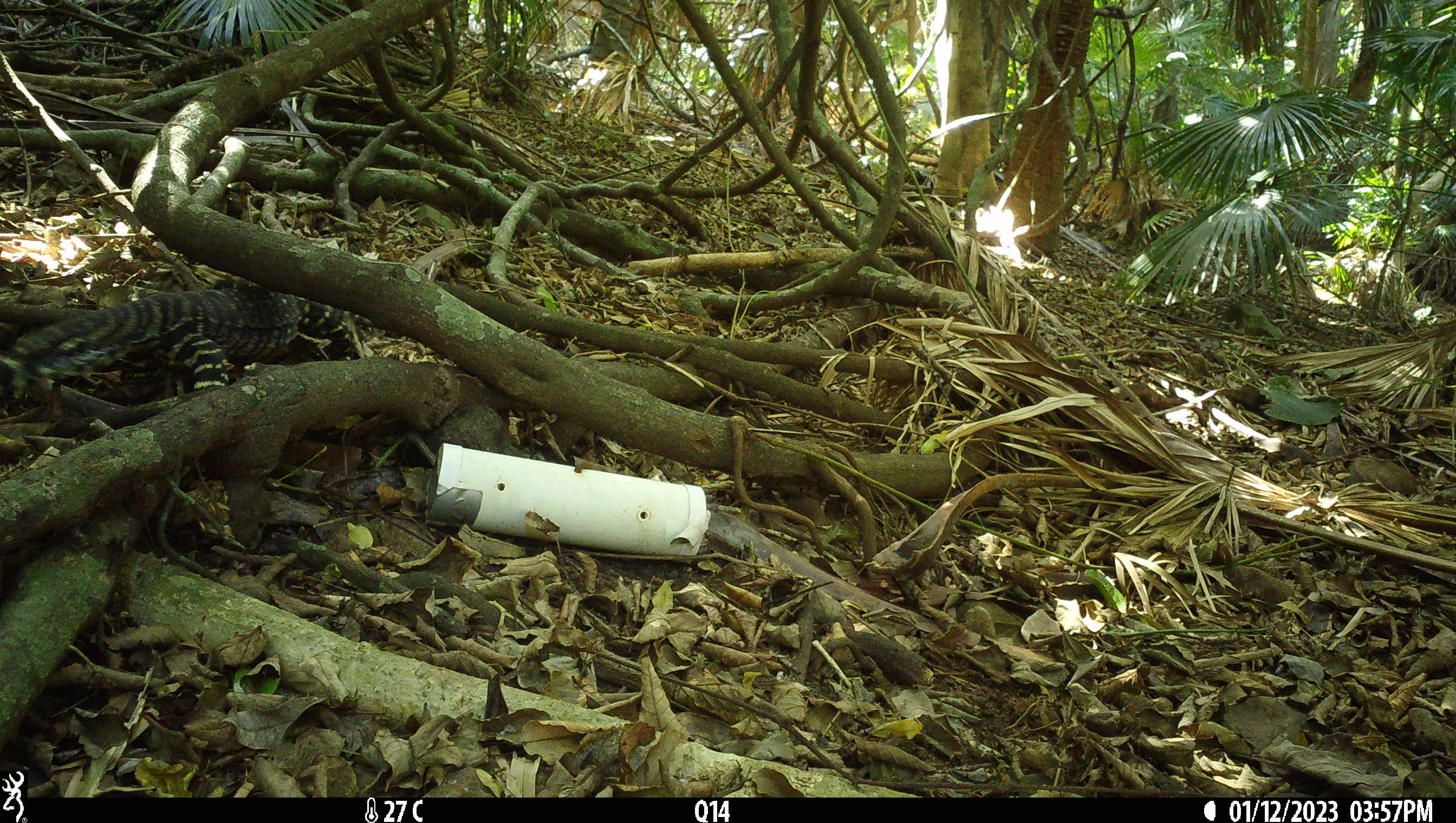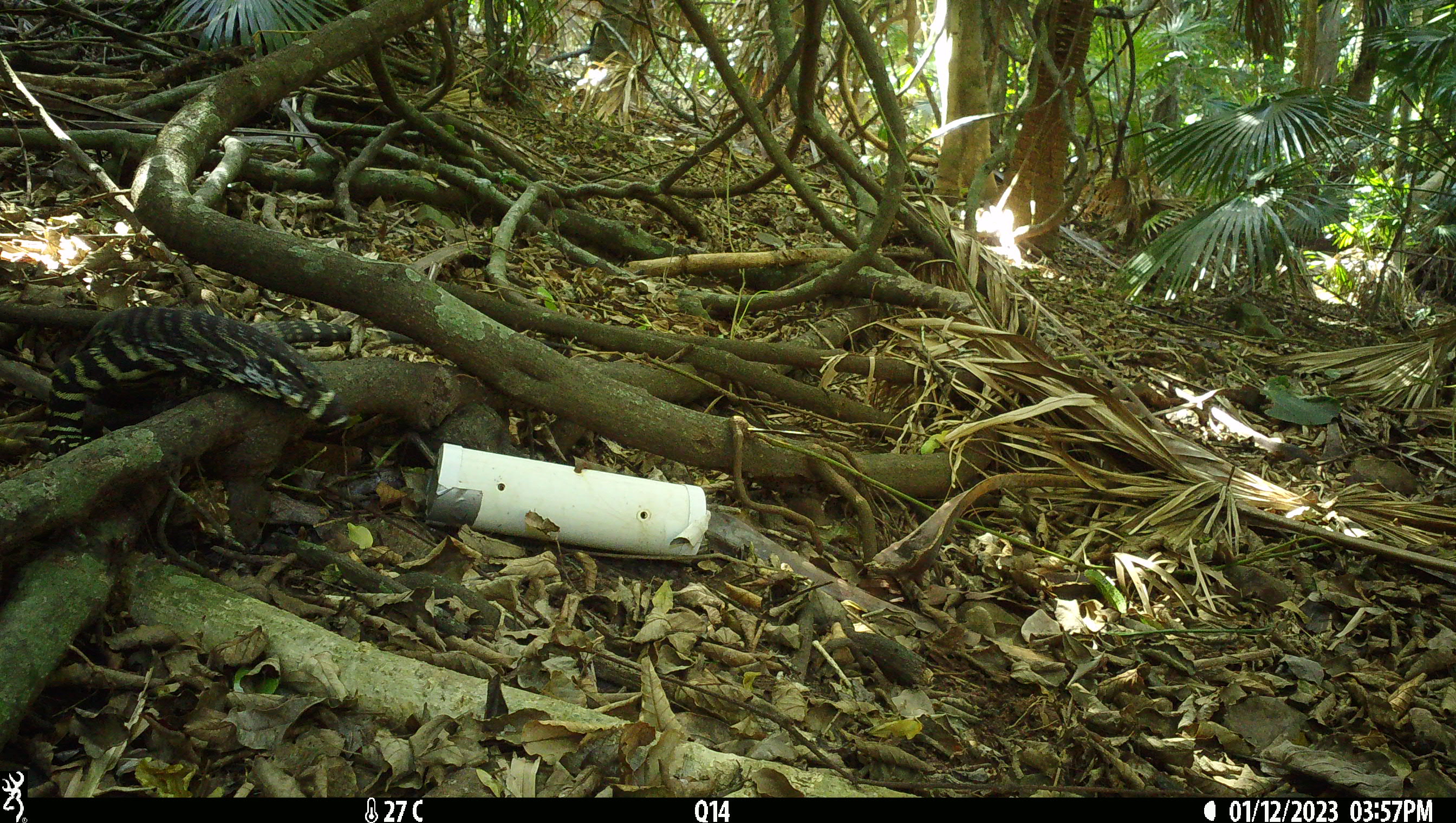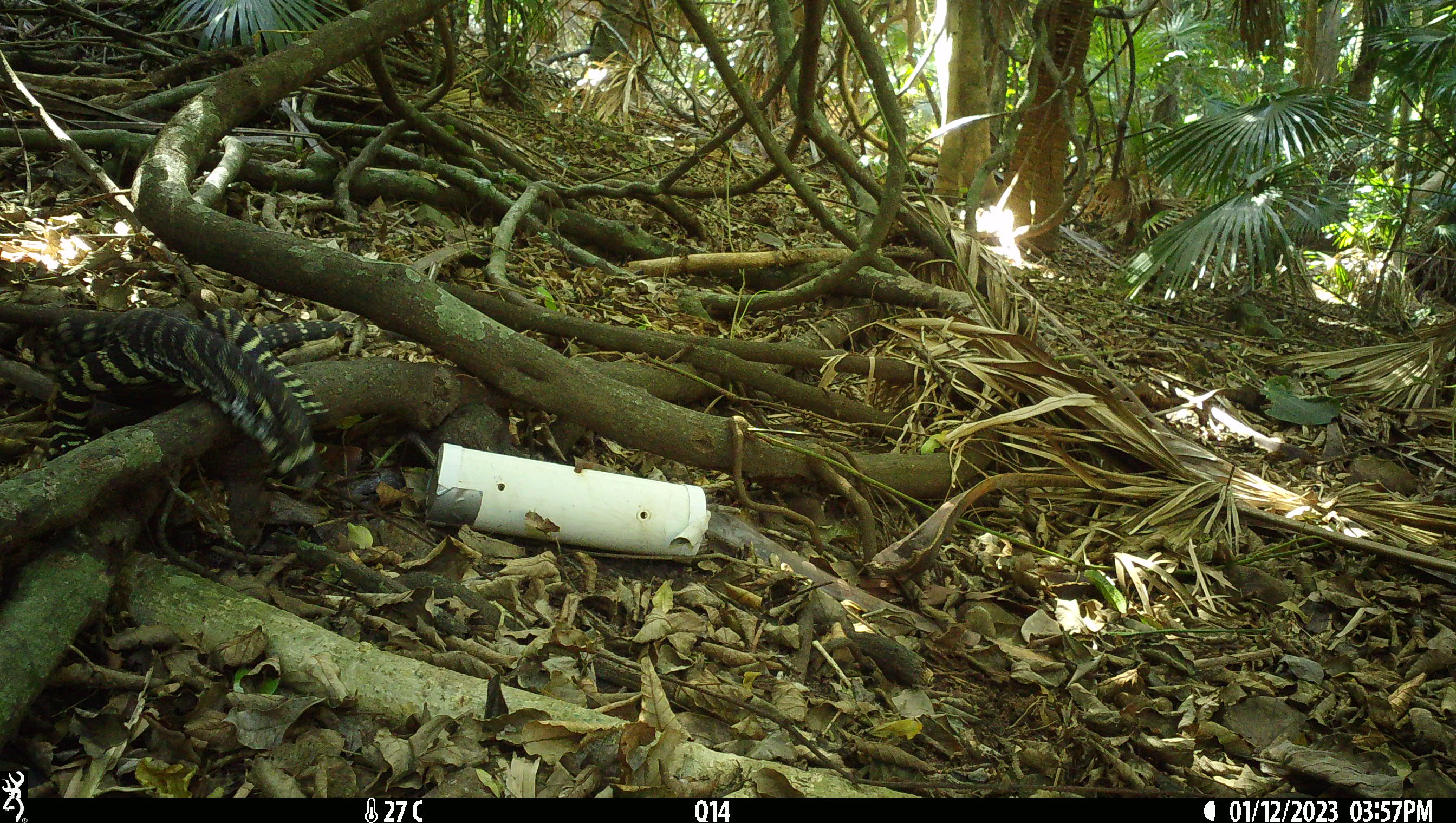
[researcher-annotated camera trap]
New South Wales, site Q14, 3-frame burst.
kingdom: Animalia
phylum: Chordata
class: Reptilia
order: Squamata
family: Varanidae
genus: Varanus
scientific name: Varanus varius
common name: lace monitor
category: goanna